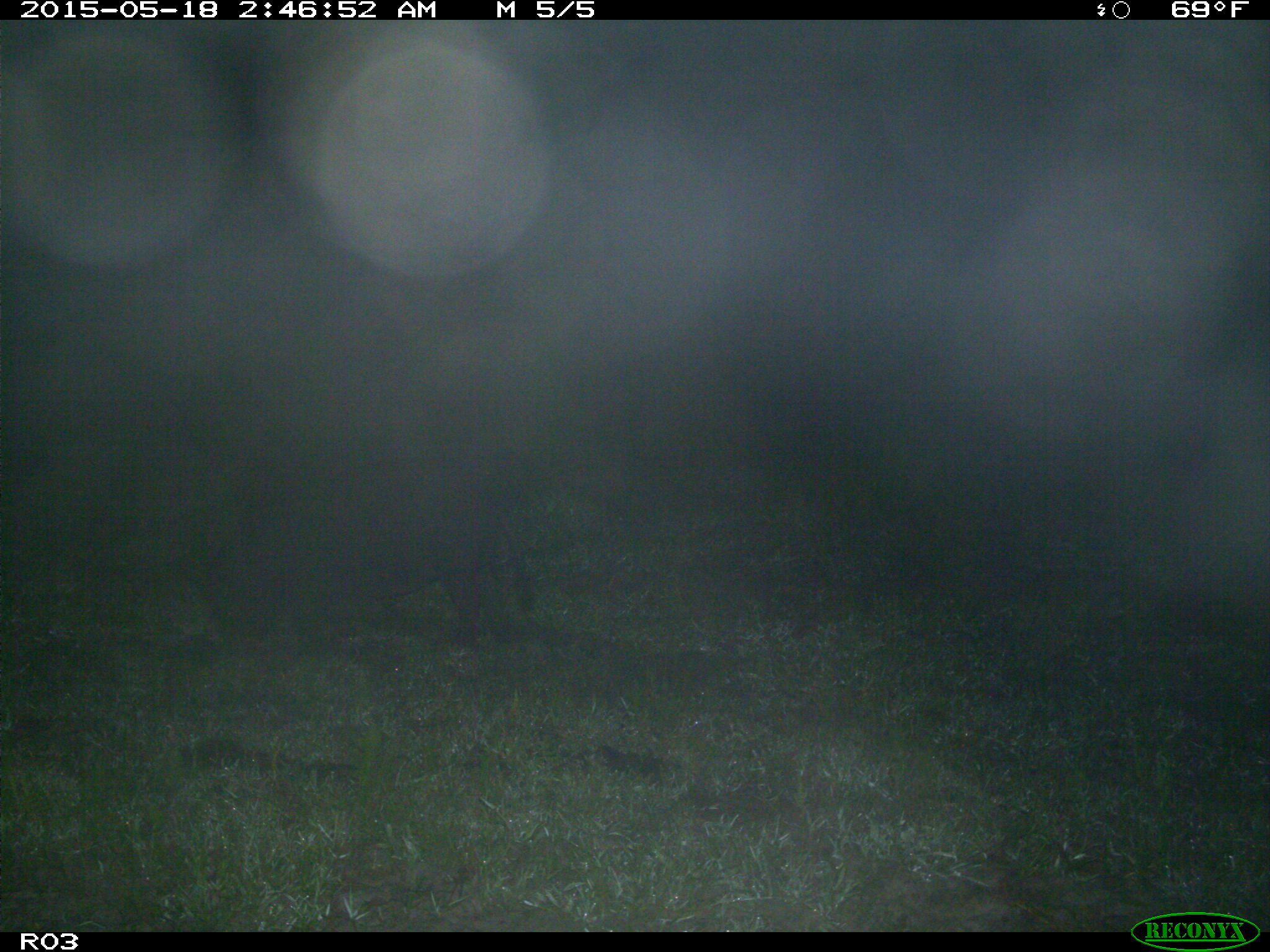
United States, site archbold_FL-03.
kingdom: Animalia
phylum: Chordata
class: Mammalia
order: Artiodactyla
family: Suidae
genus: Sus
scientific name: Sus scrofa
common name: wild boar